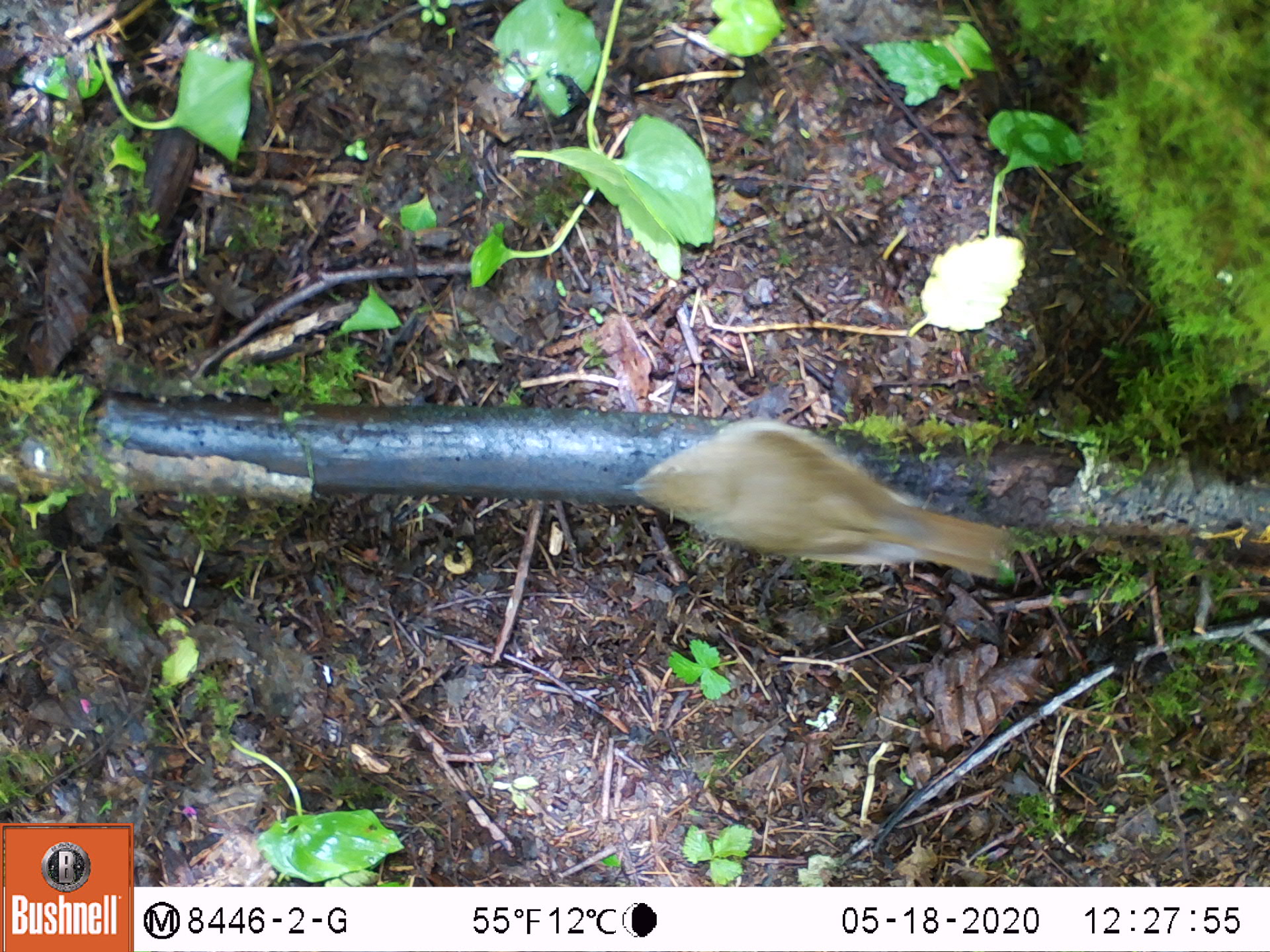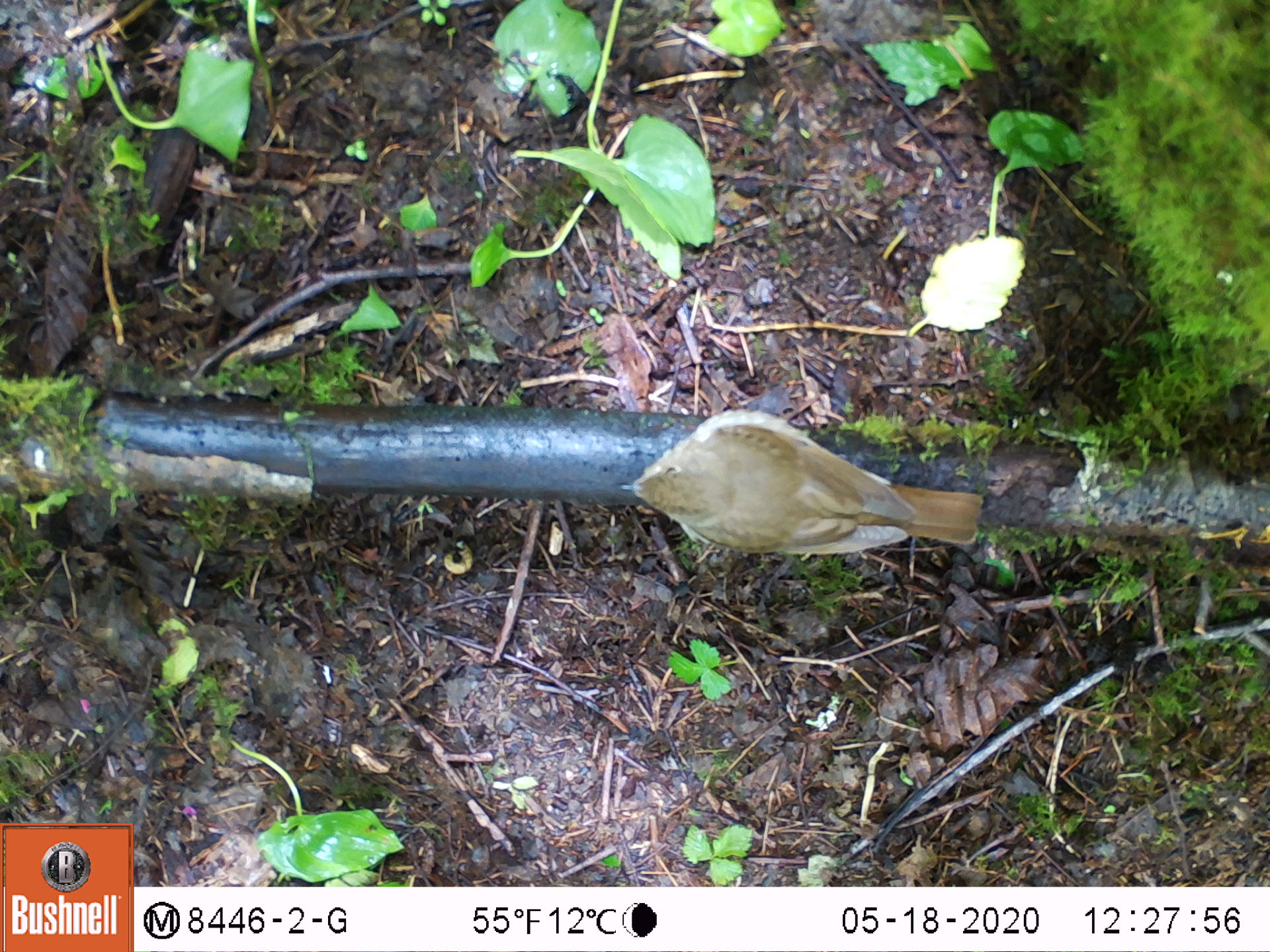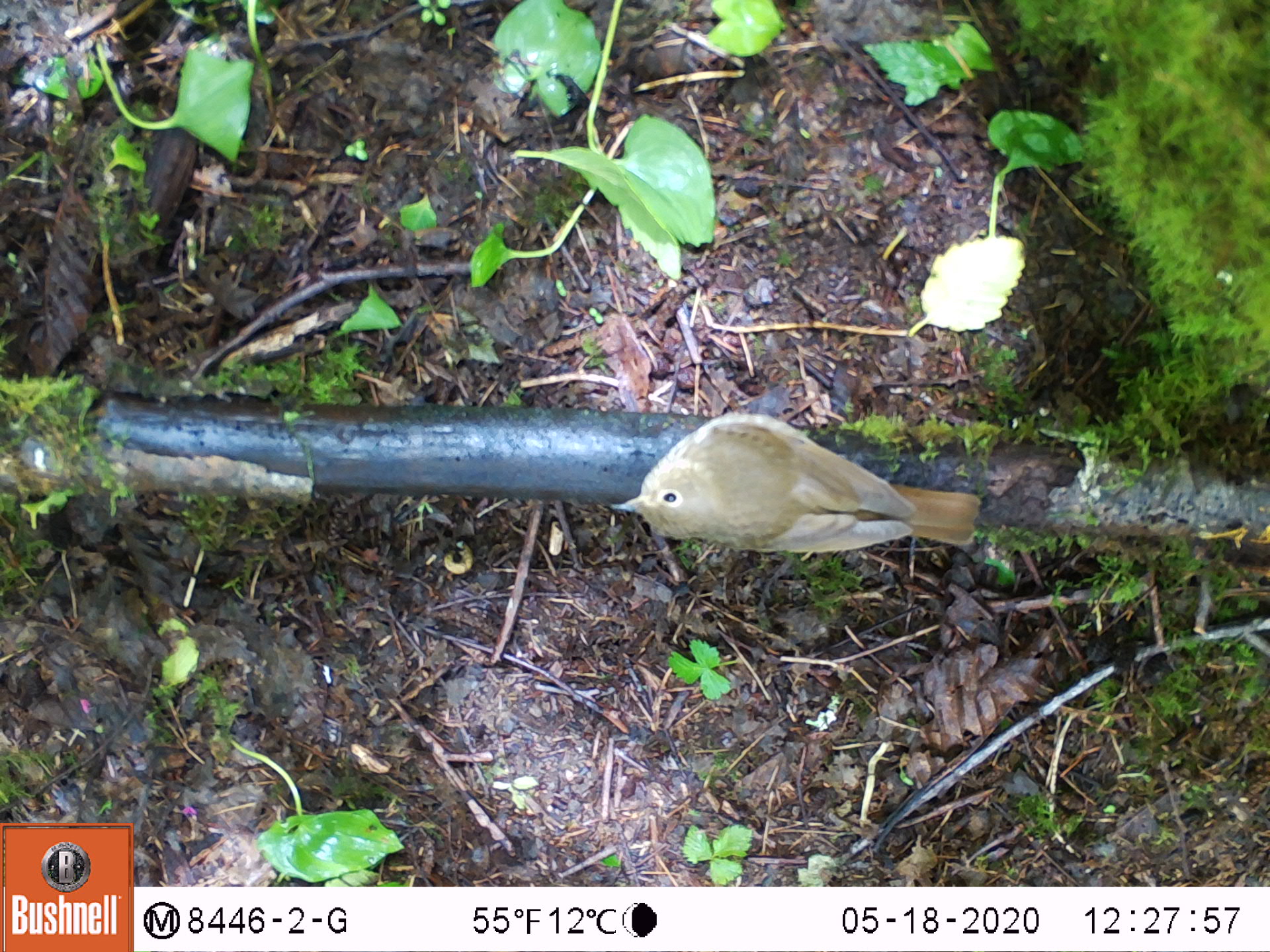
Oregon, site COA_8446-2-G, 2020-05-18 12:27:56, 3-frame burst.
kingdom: Animalia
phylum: Chordata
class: Aves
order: Passeriformes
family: Turdidae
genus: Catharus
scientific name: Catharus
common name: brown thrushes and nightingale-thrushes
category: catharus species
Catharus species (brown thrushes and nightingale-thrushes) (Catharus).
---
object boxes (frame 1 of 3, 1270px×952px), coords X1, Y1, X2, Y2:
catharus species: 609, 414, 1022, 586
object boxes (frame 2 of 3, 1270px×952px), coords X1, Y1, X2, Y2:
catharus species: 607, 401, 994, 558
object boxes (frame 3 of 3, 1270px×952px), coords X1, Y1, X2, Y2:
catharus species: 602, 403, 980, 554